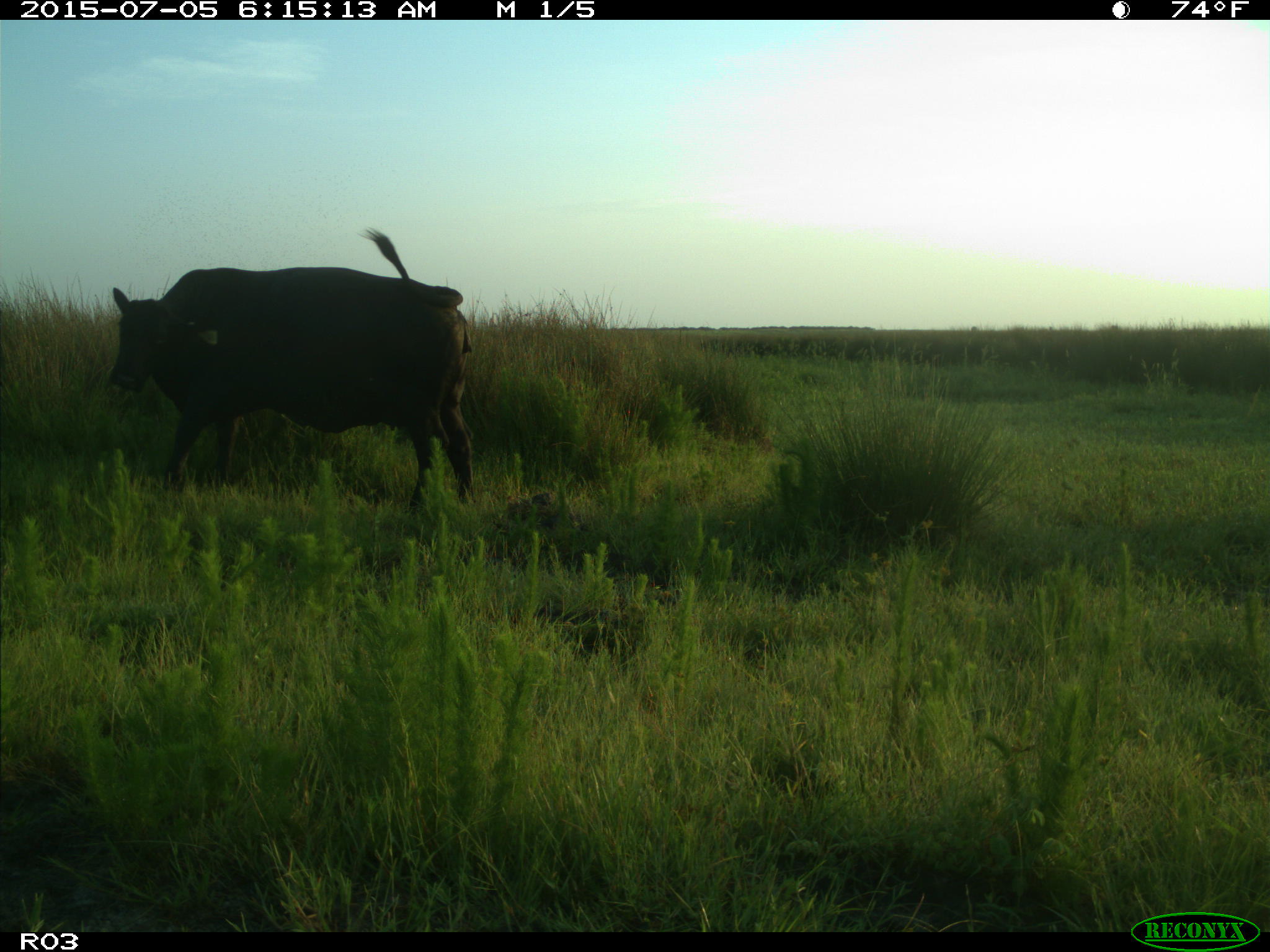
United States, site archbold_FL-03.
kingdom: Animalia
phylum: Chordata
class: Mammalia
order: Artiodactyla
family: Bovidae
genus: Bos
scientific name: Bos taurus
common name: domestic cow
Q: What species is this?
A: Bos taurus (domestic cow).